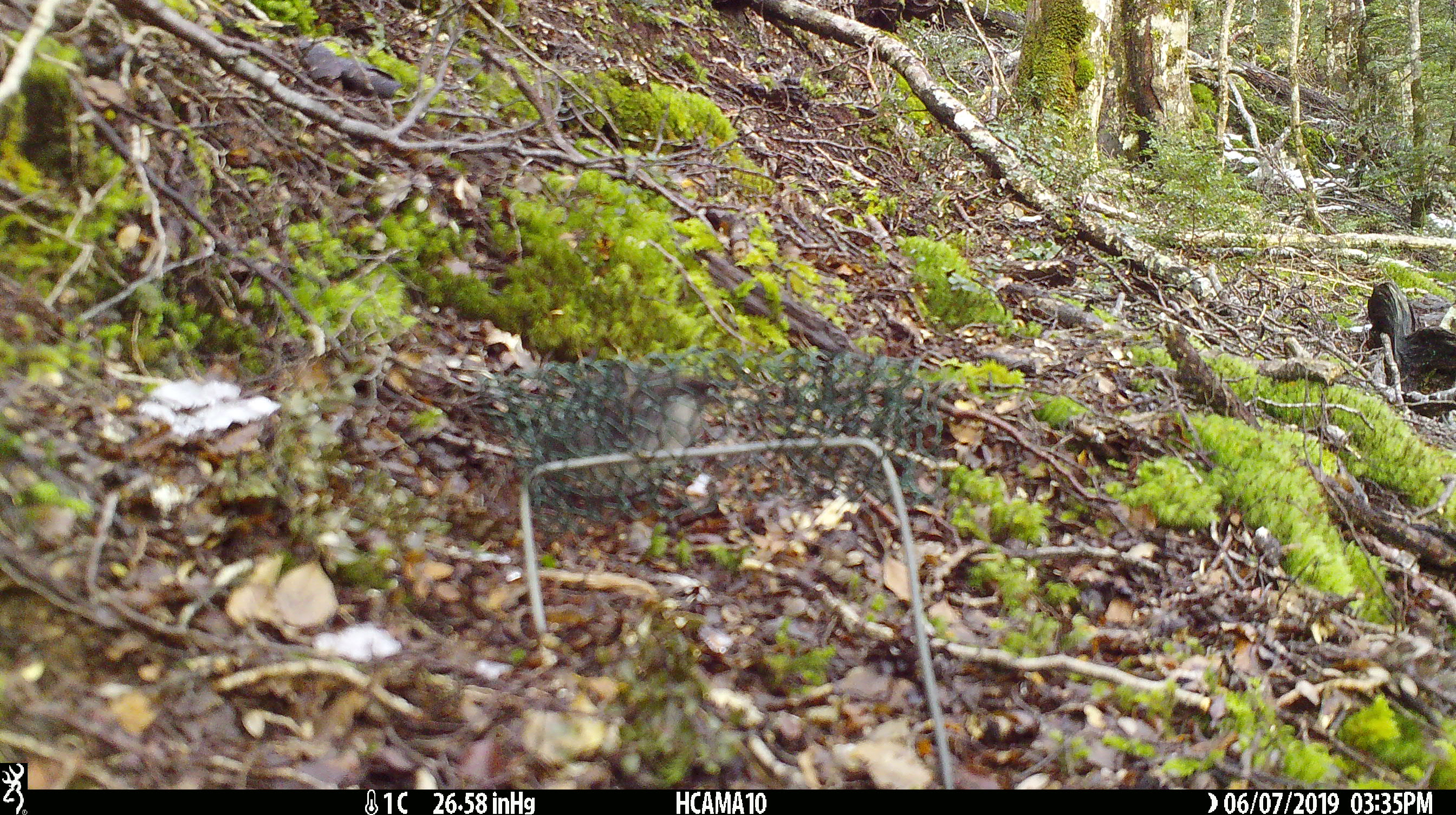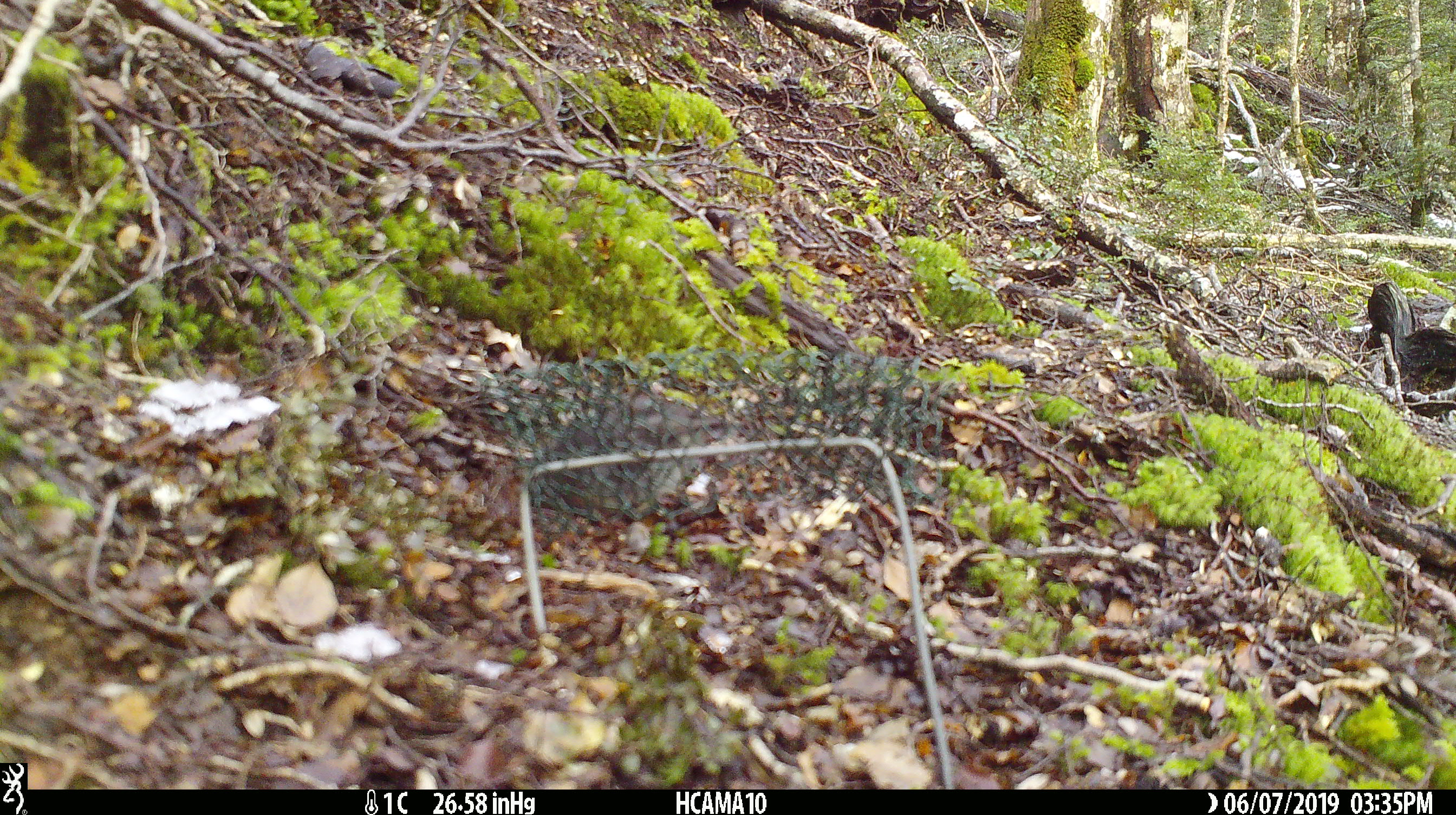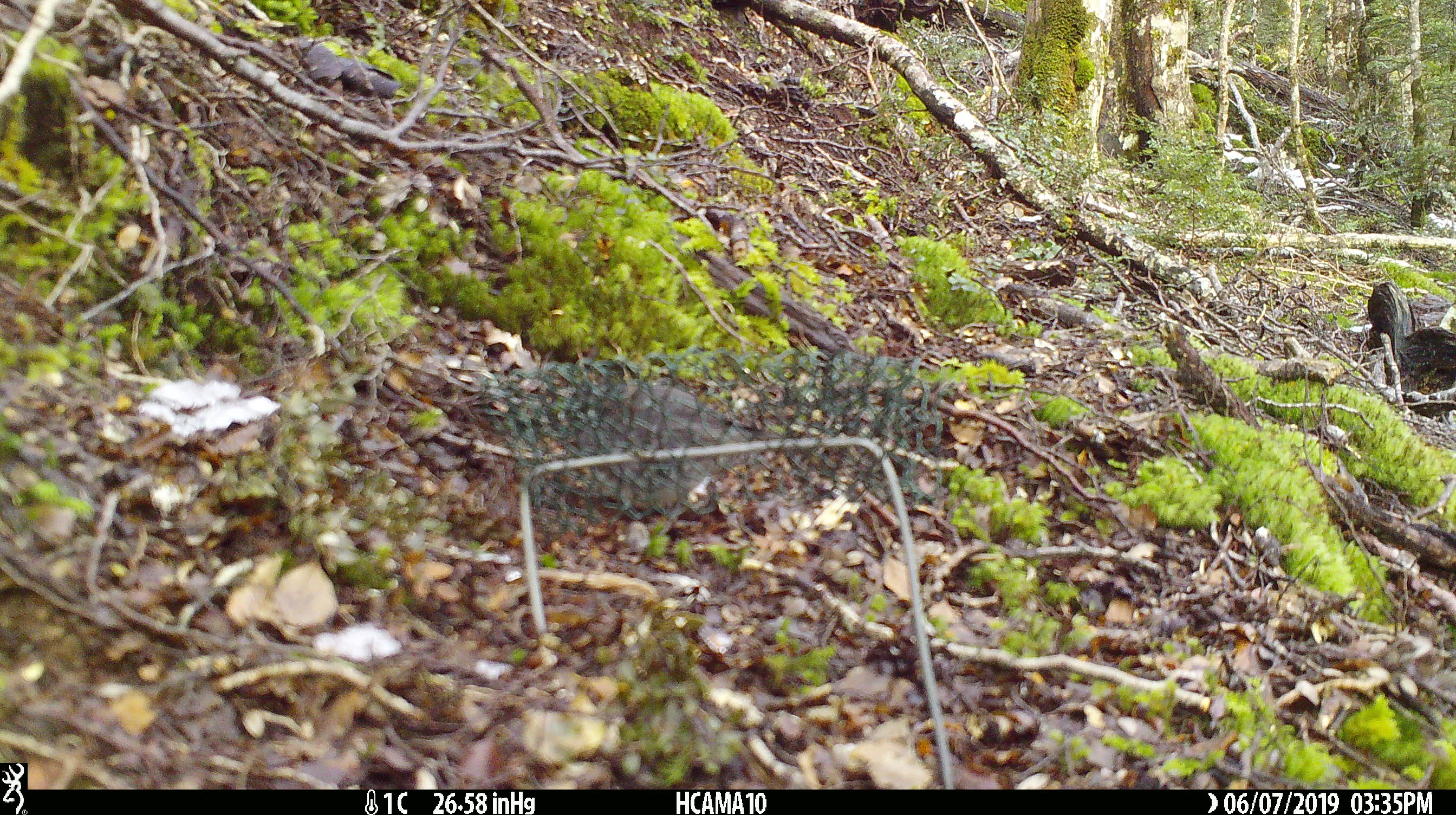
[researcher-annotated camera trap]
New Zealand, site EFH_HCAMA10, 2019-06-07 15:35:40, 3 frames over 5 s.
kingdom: Animalia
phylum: Chordata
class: Aves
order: Passeriformes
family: Petroicidae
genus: Petroica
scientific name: Petroica australis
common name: new zealand robin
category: robin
Robin (new zealand robin) (Petroica australis).